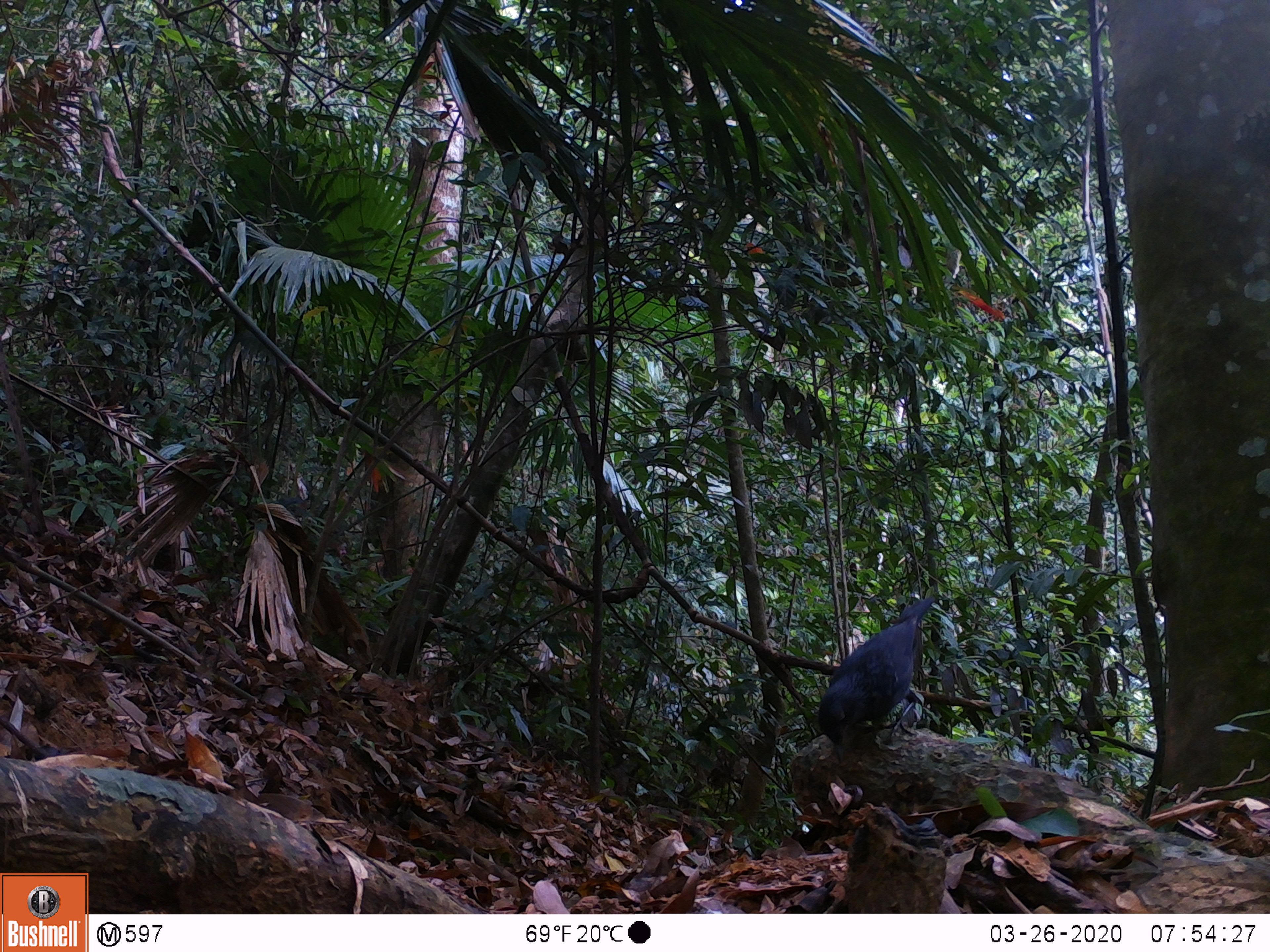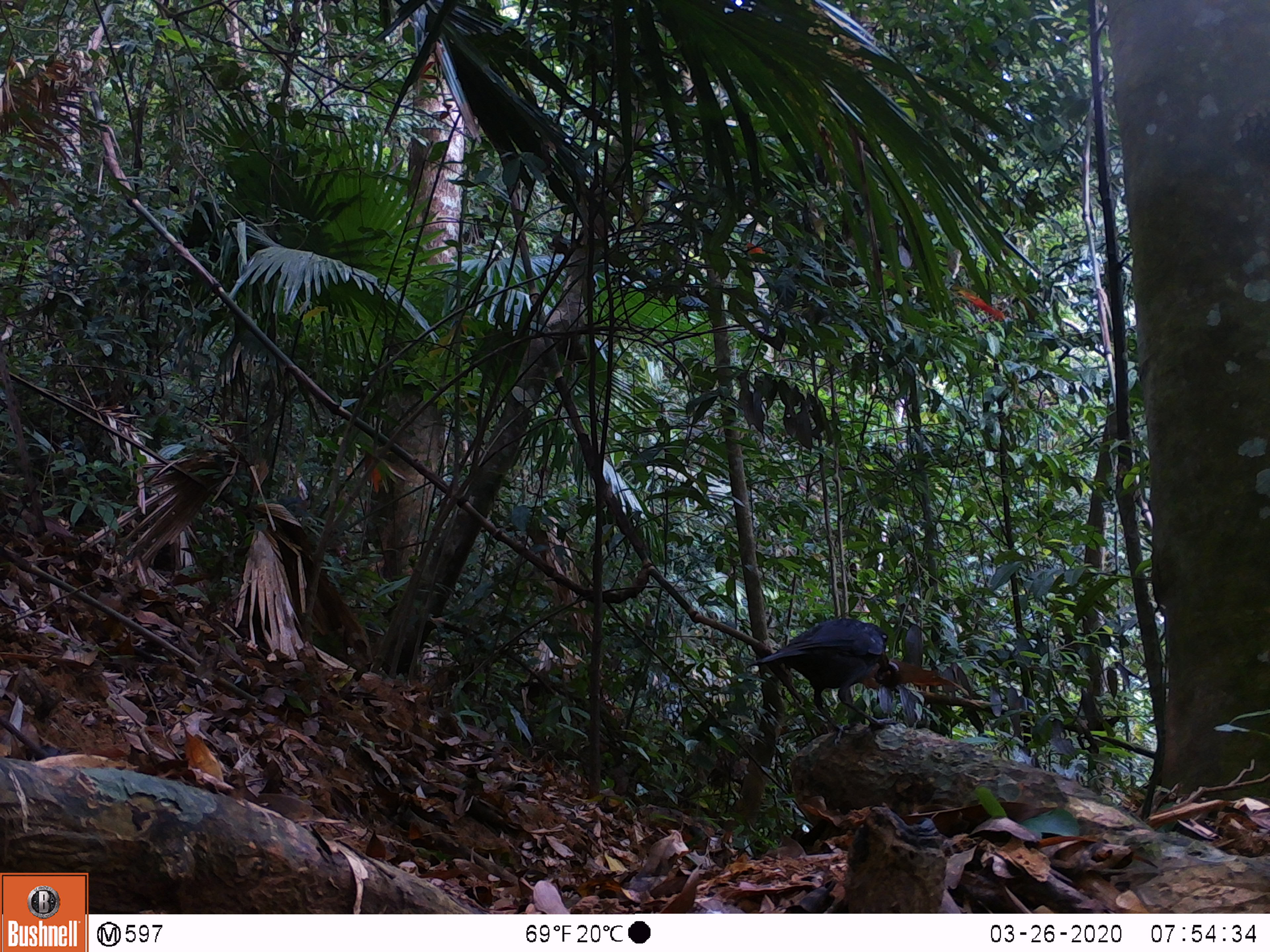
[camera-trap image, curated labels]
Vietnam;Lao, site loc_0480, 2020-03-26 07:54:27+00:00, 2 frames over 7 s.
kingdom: Animalia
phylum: Chordata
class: Aves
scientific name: Aves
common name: bird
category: unidentified bird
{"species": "unidentified bird (bird) (Aves)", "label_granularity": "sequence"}